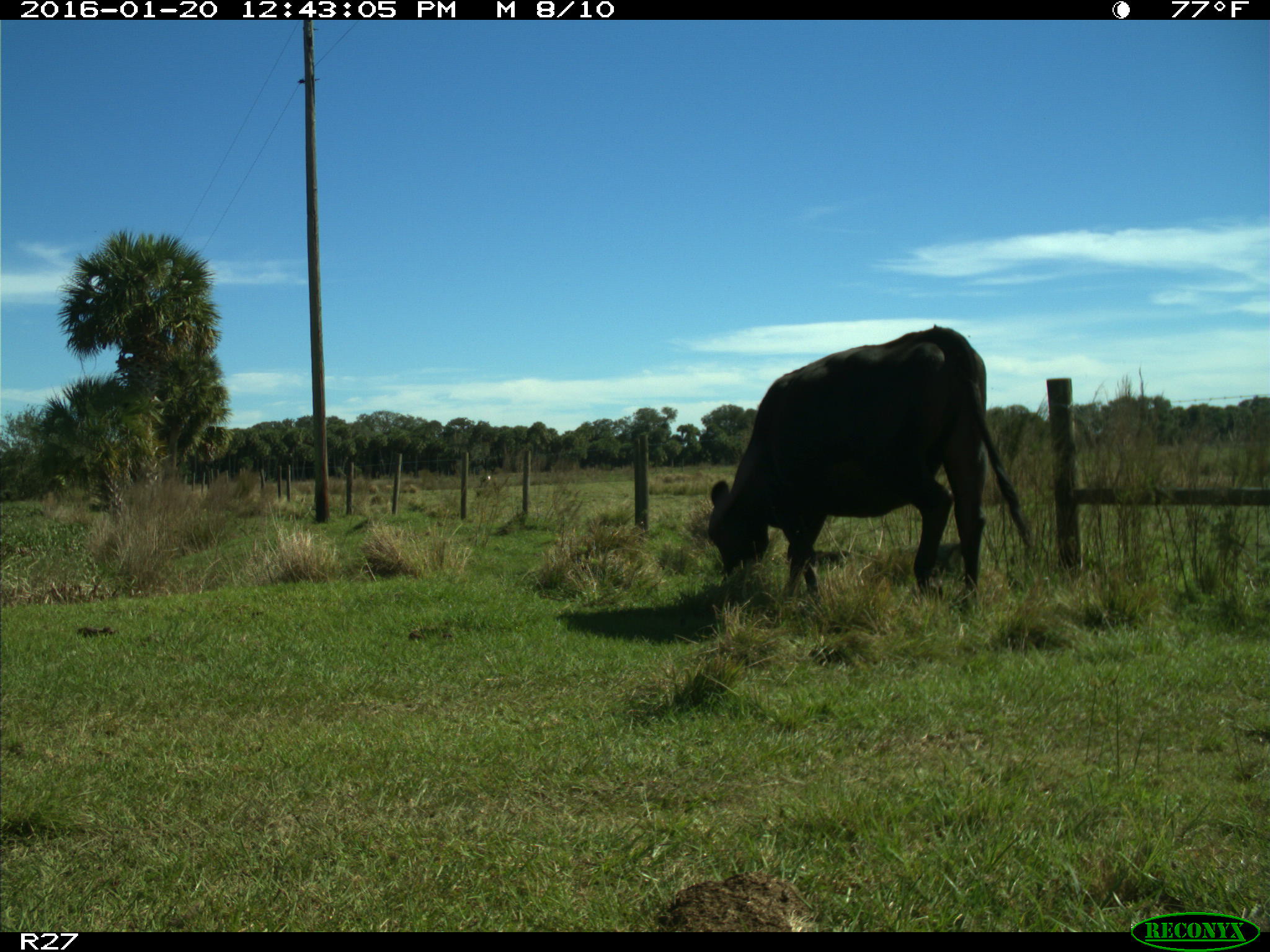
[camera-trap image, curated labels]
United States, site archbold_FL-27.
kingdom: Animalia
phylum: Chordata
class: Mammalia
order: Artiodactyla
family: Bovidae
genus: Bos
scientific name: Bos taurus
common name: domestic cow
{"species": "Bos taurus (domestic cow)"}